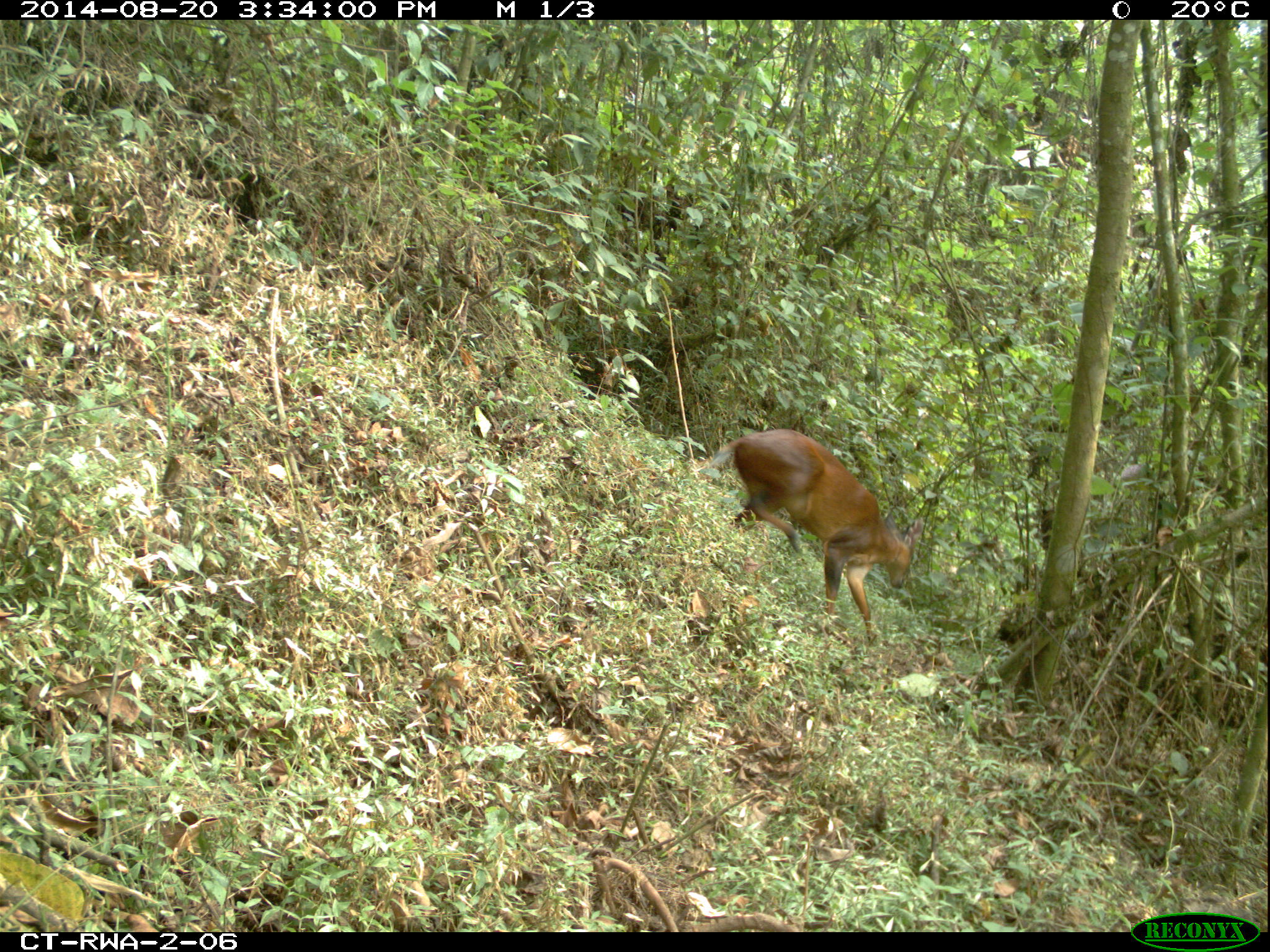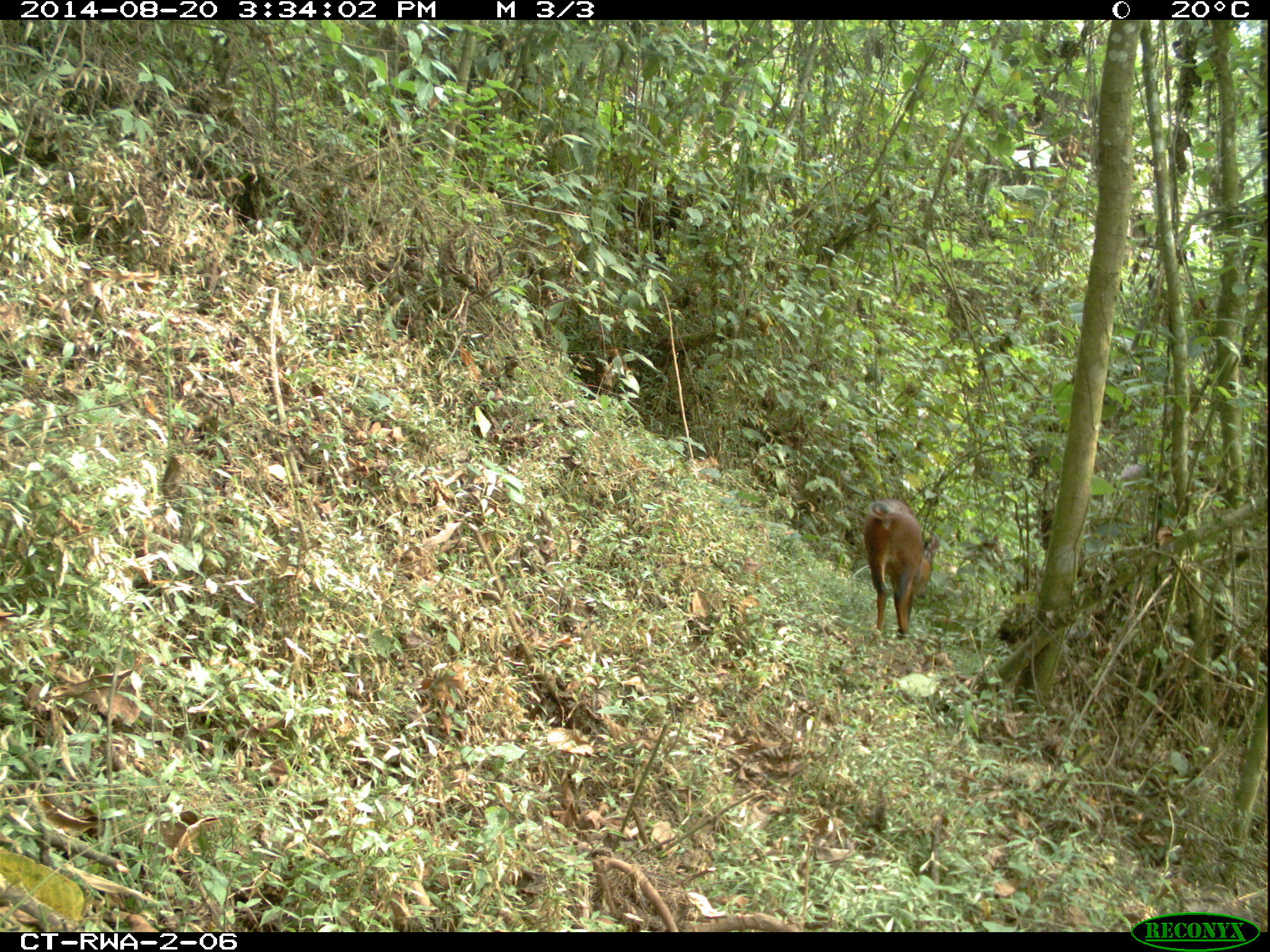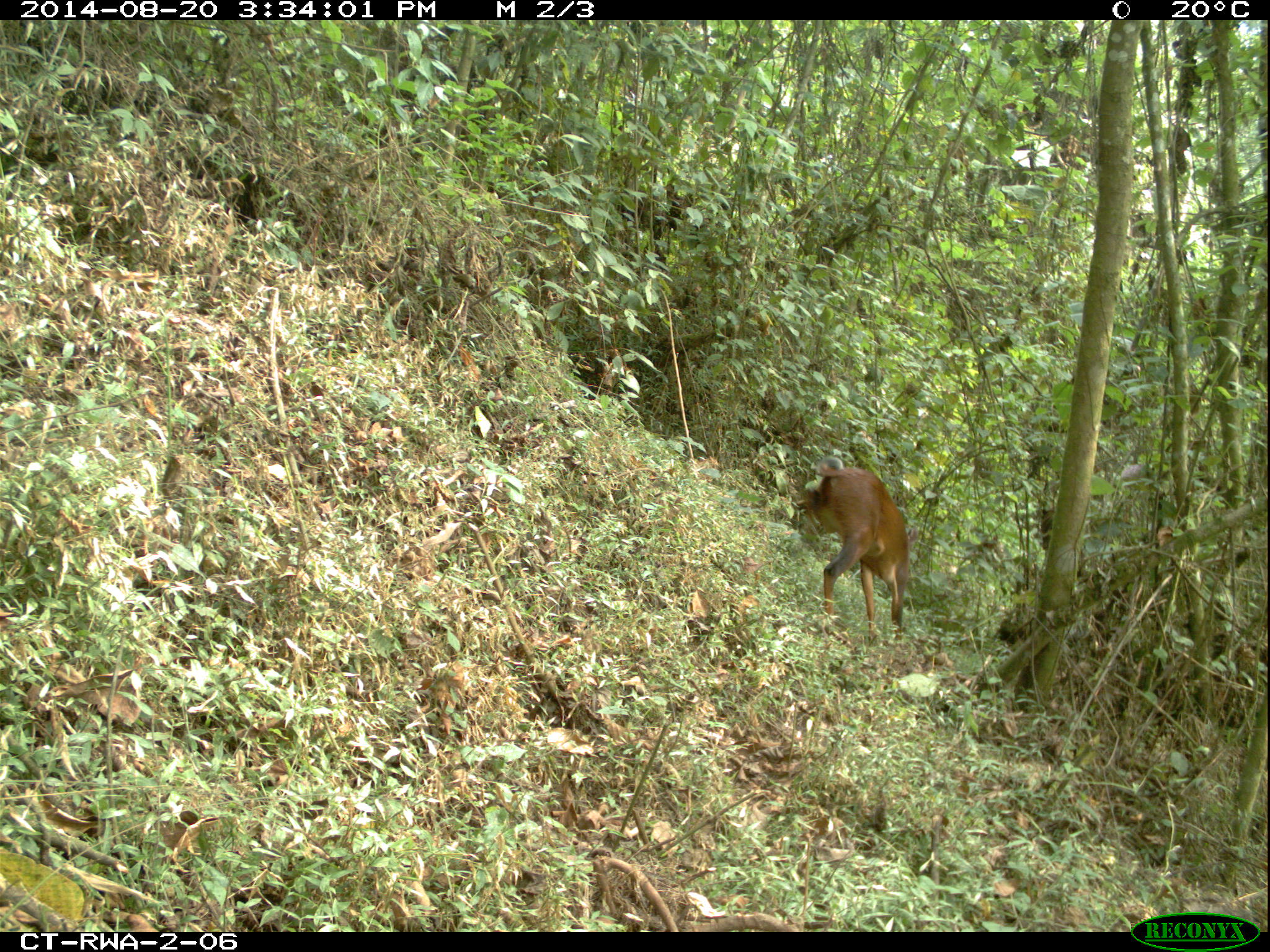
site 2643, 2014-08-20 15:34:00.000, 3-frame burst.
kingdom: Animalia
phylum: Chordata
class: Mammalia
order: Artiodactyla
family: Bovidae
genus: Cephalophus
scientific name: Cephalophus nigrifrons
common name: black-fronted duiker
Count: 1.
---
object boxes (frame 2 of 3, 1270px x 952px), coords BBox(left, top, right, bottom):
cephalophus nigrifrons: BBox(863, 497, 940, 645)